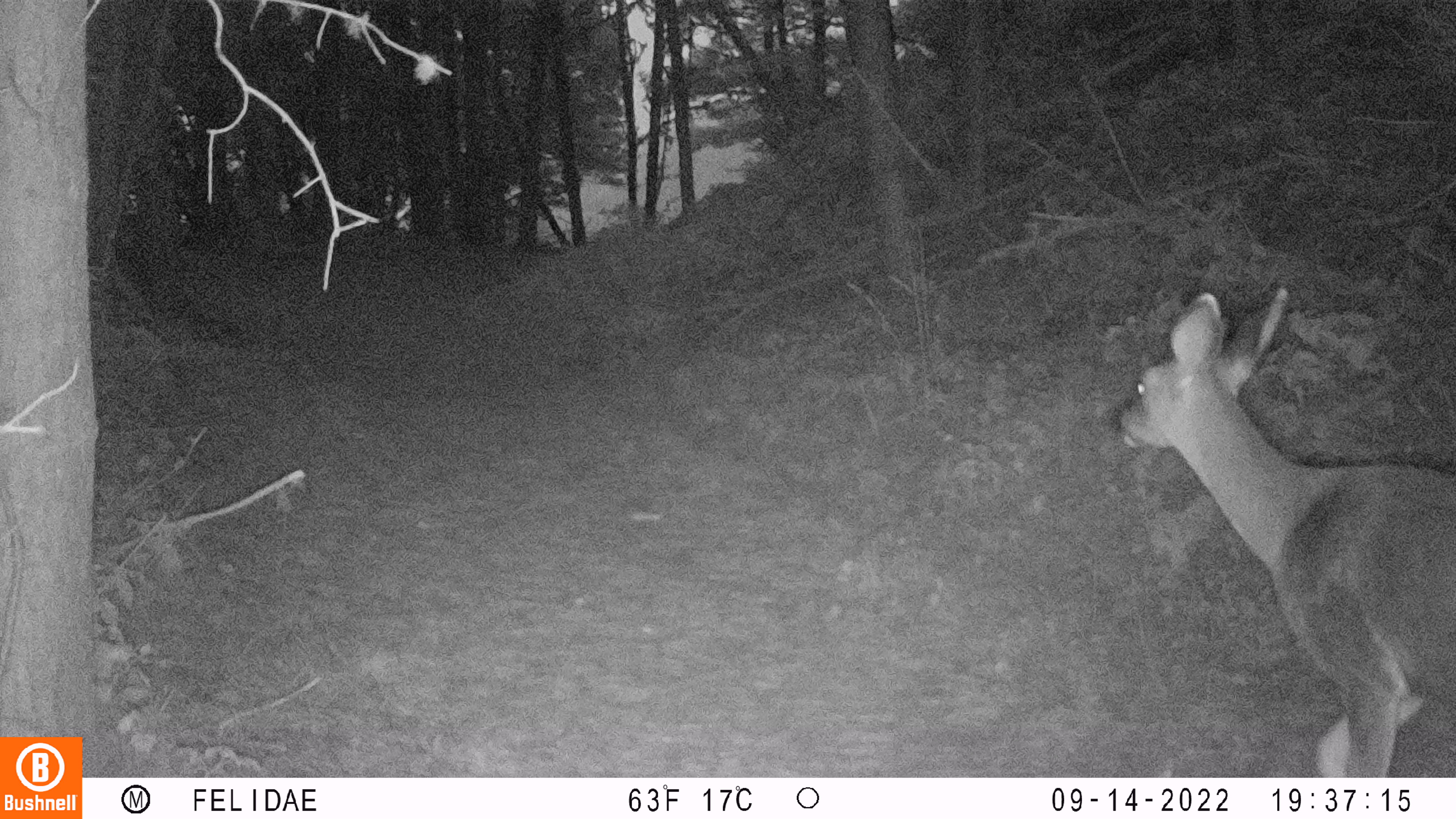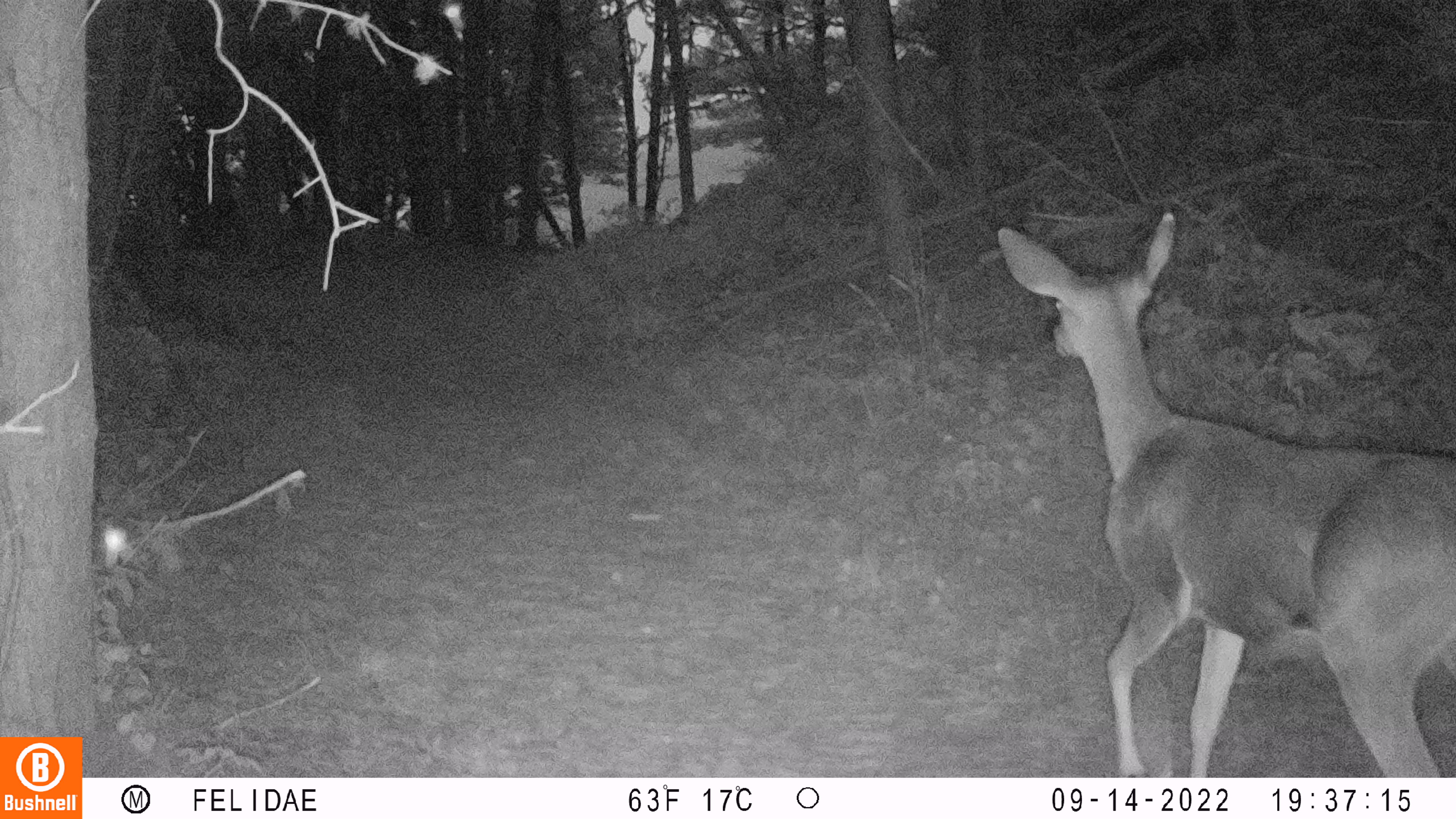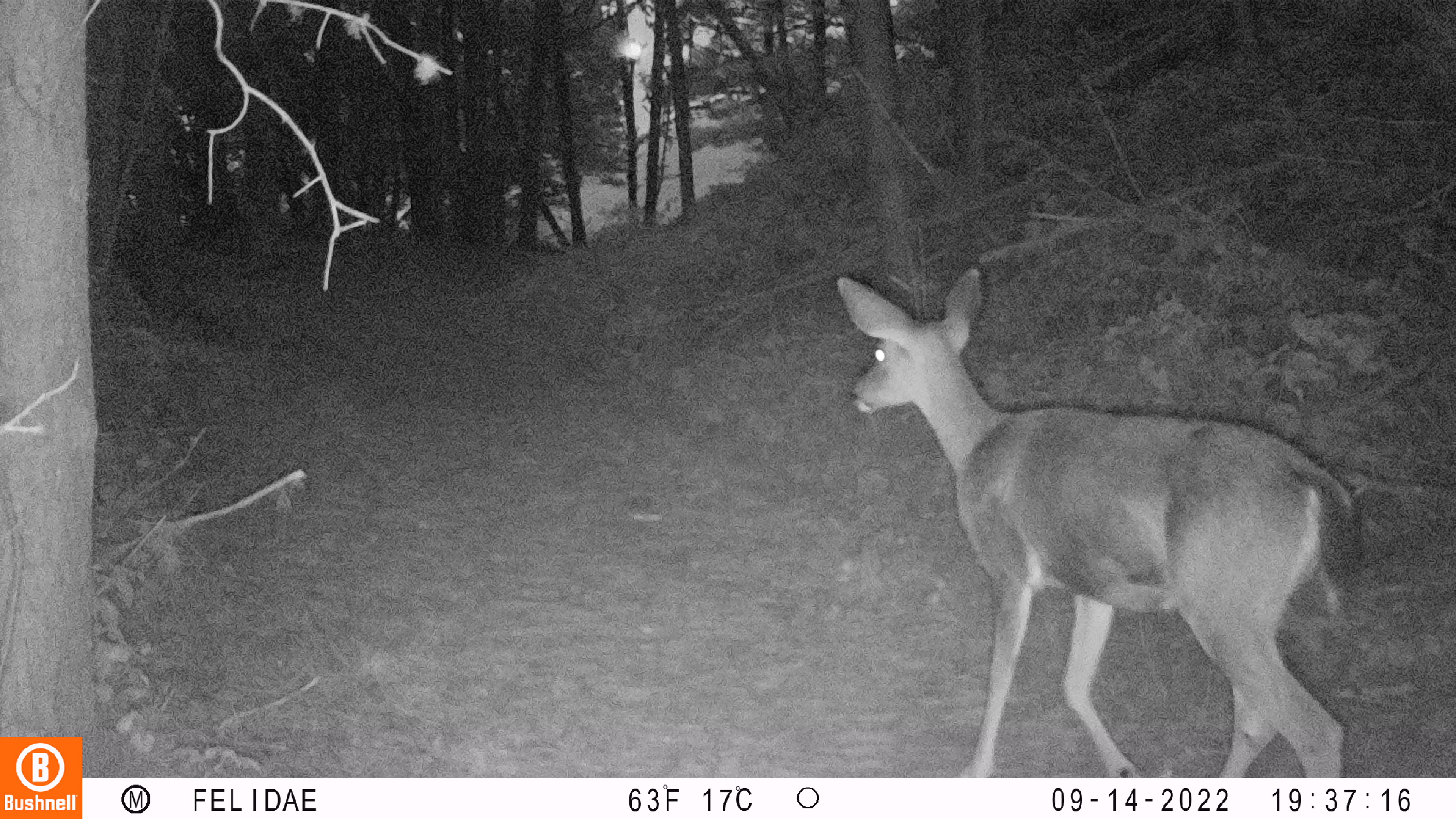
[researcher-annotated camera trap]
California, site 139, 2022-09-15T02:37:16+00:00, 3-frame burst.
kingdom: Animalia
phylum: Chordata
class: Mammalia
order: Artiodactyla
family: Cervidae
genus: Odocoileus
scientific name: Odocoileus hemionus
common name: mule deer